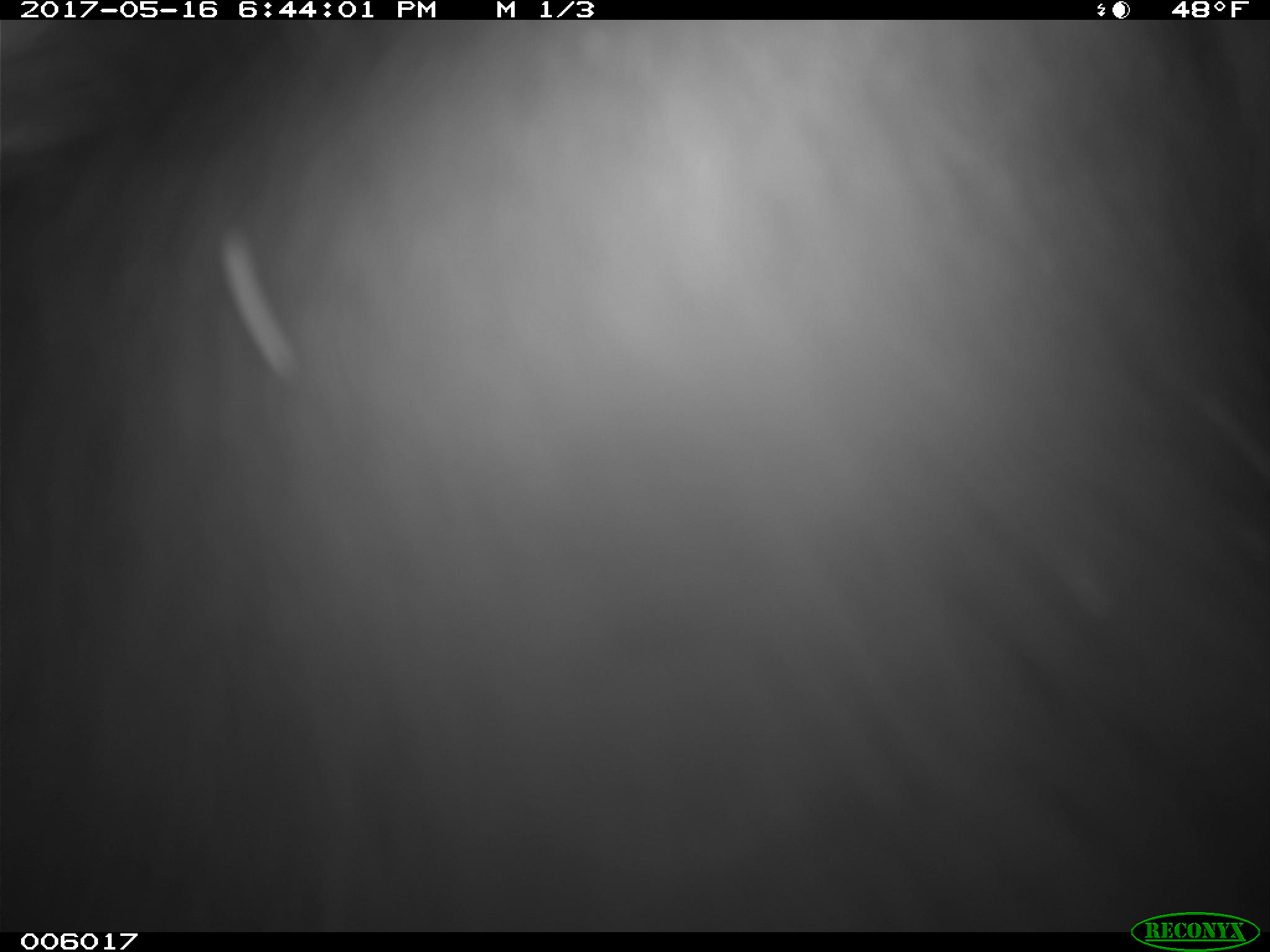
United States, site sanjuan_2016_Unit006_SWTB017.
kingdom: Animalia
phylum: Chordata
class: Mammalia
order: Carnivora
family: Ursidae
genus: Ursus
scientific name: Ursus americanus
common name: american black bear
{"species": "Ursus americanus (american black bear)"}